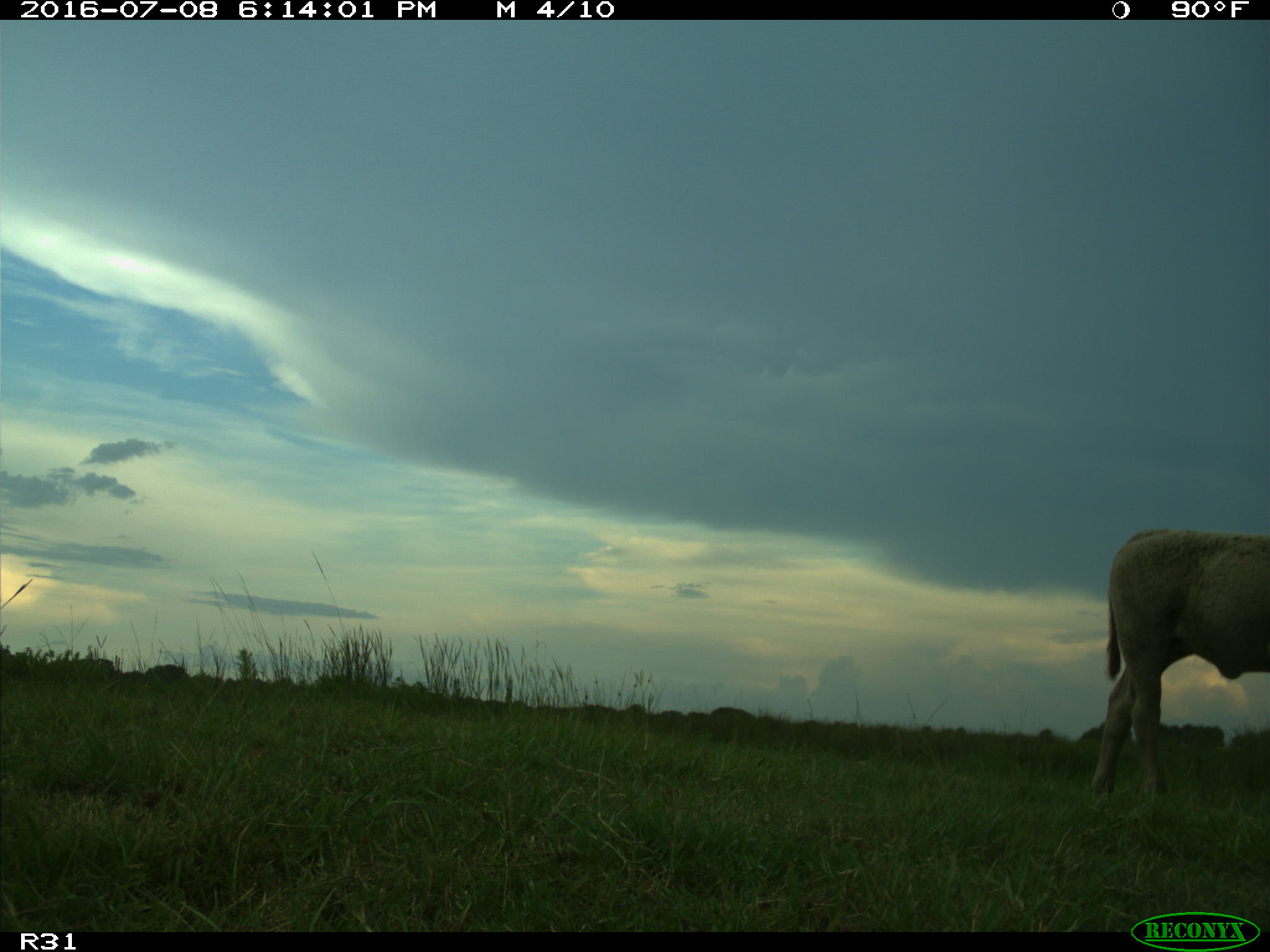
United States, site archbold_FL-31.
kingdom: Animalia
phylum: Chordata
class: Mammalia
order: Artiodactyla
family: Bovidae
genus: Bos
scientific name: Bos taurus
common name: domestic cow